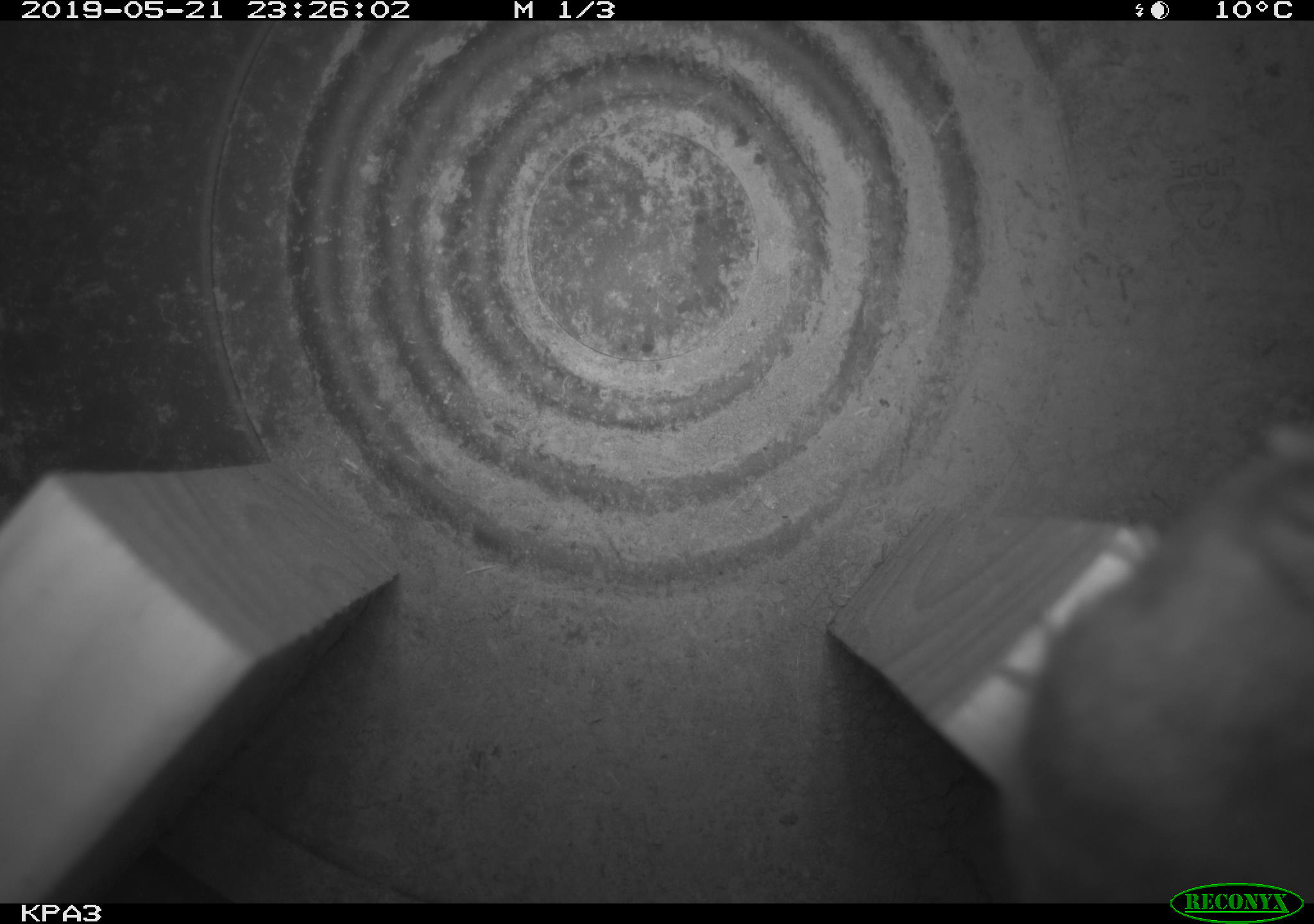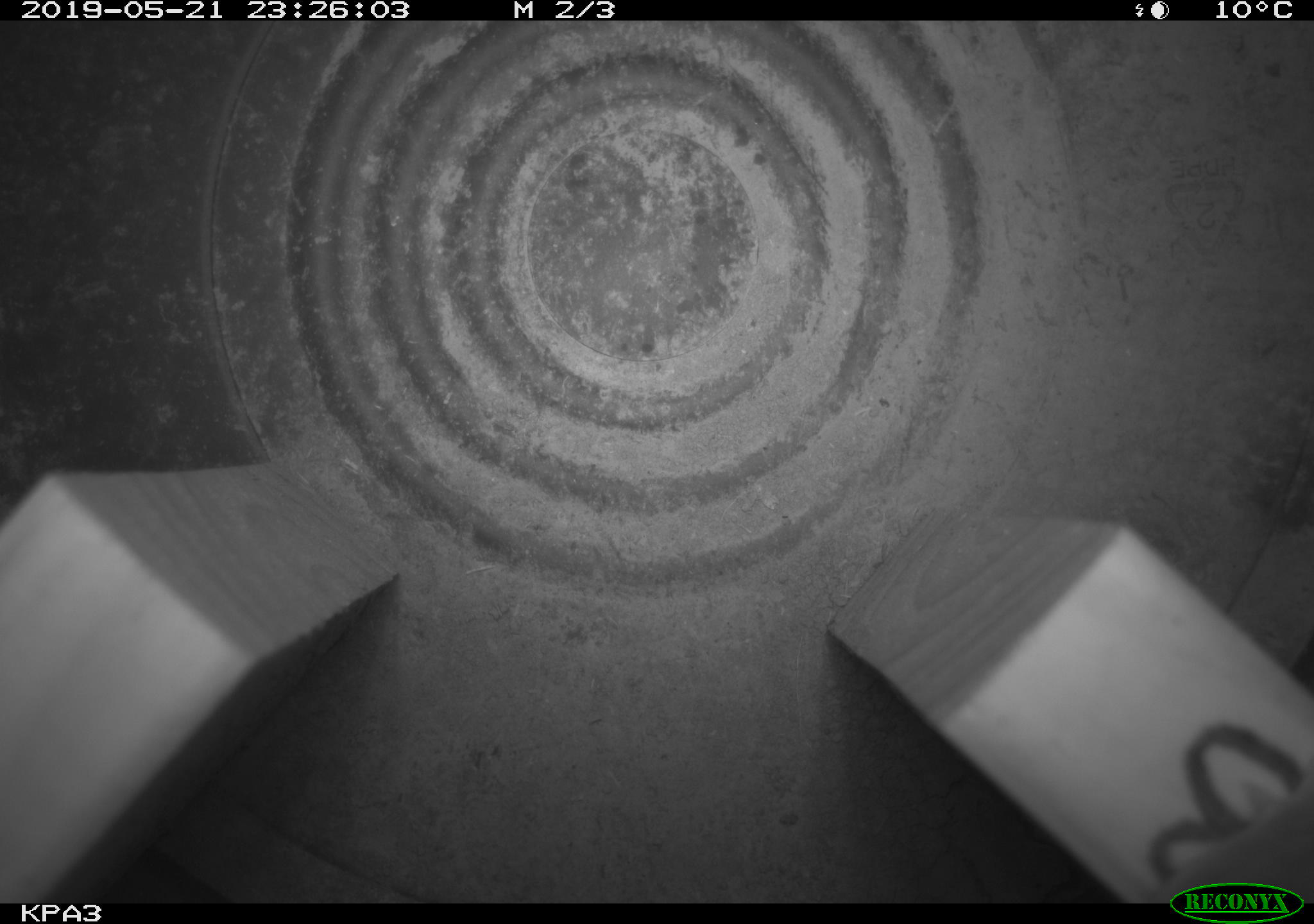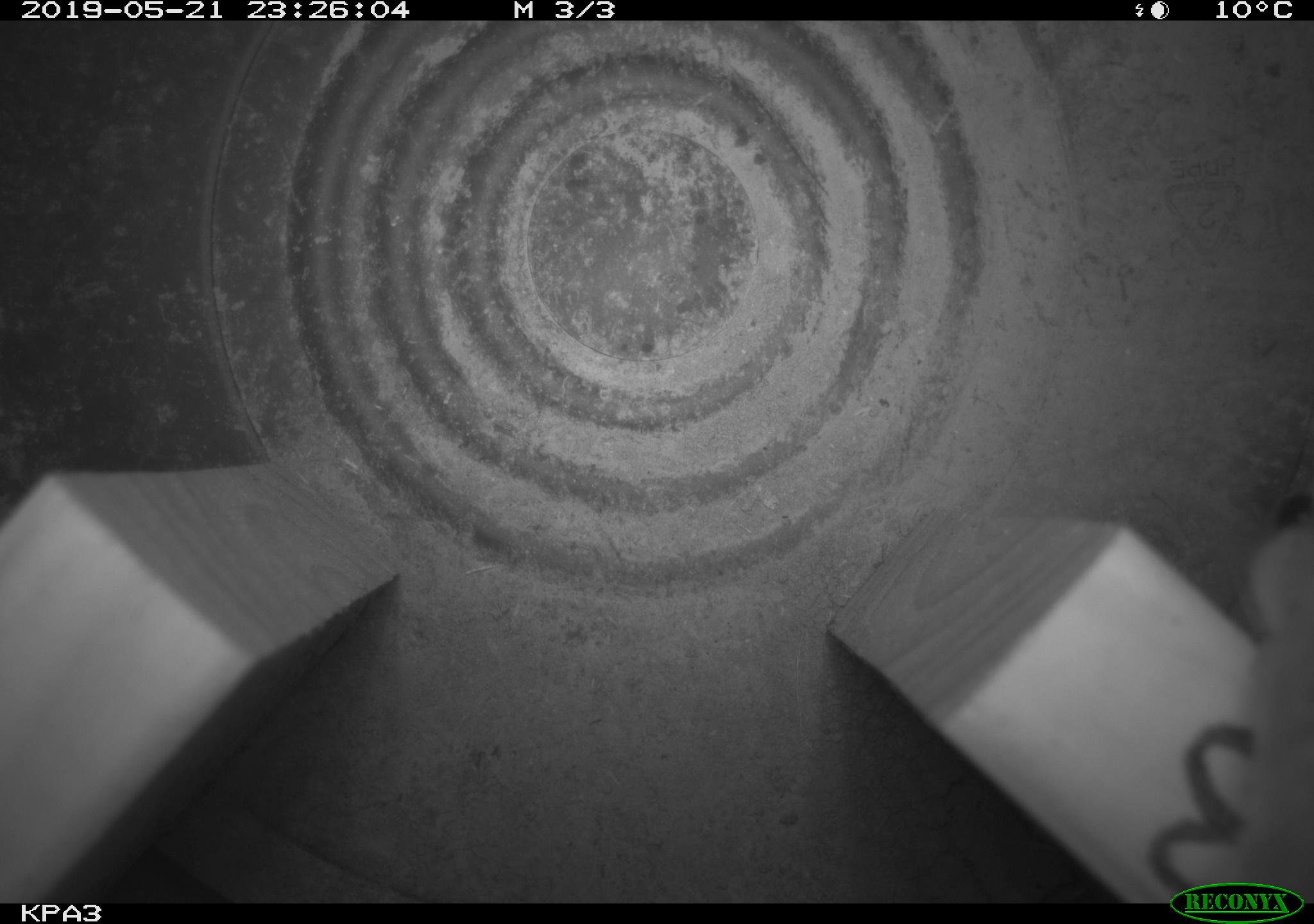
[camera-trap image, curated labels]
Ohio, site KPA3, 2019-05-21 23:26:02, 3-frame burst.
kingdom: Animalia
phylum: Chordata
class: Mammalia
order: Rodentia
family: Cricetidae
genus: Peromyscus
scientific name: Peromyscus leucopus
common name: white-footed mouse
White-footed mouse (Peromyscus leucopus).